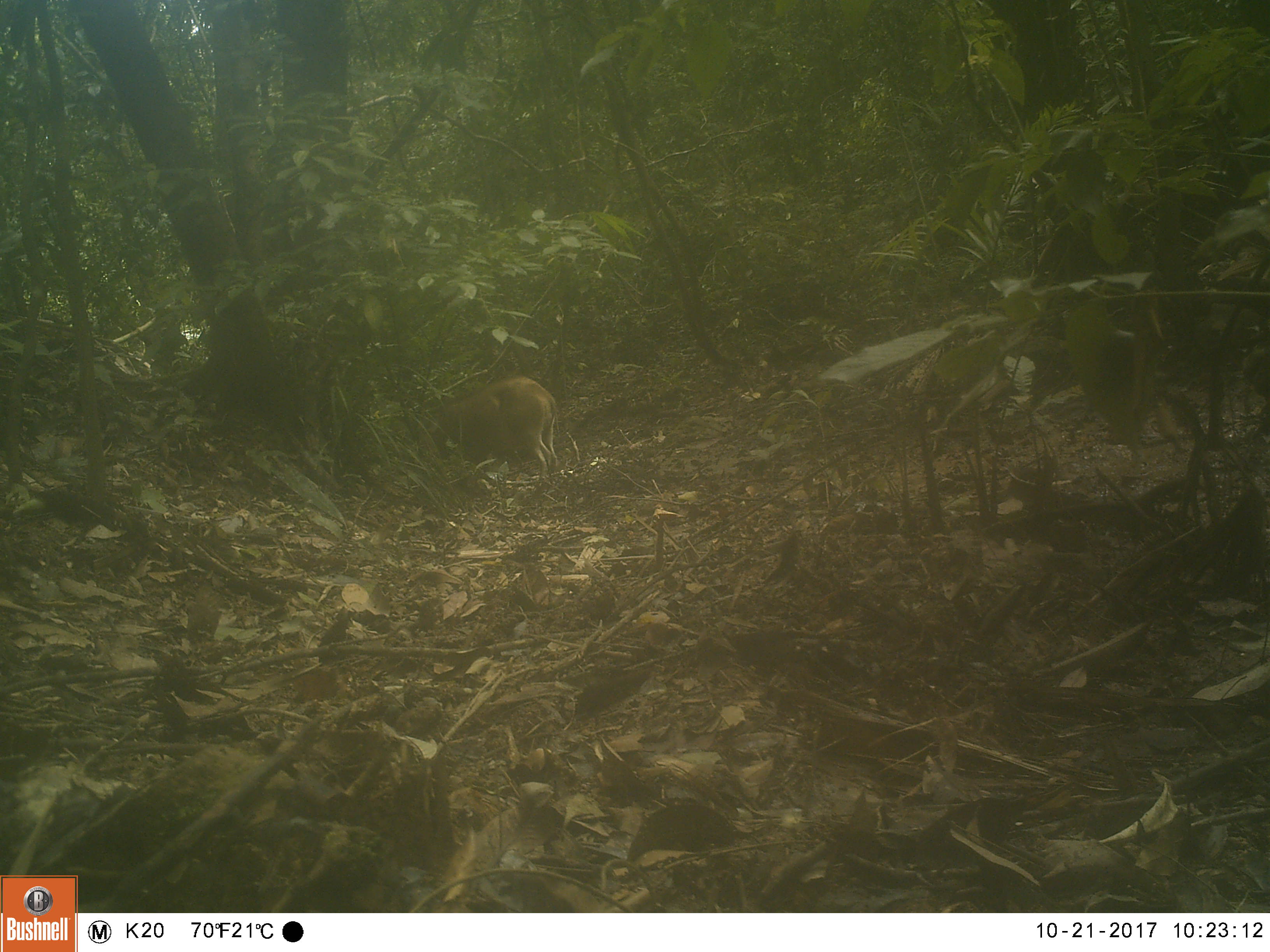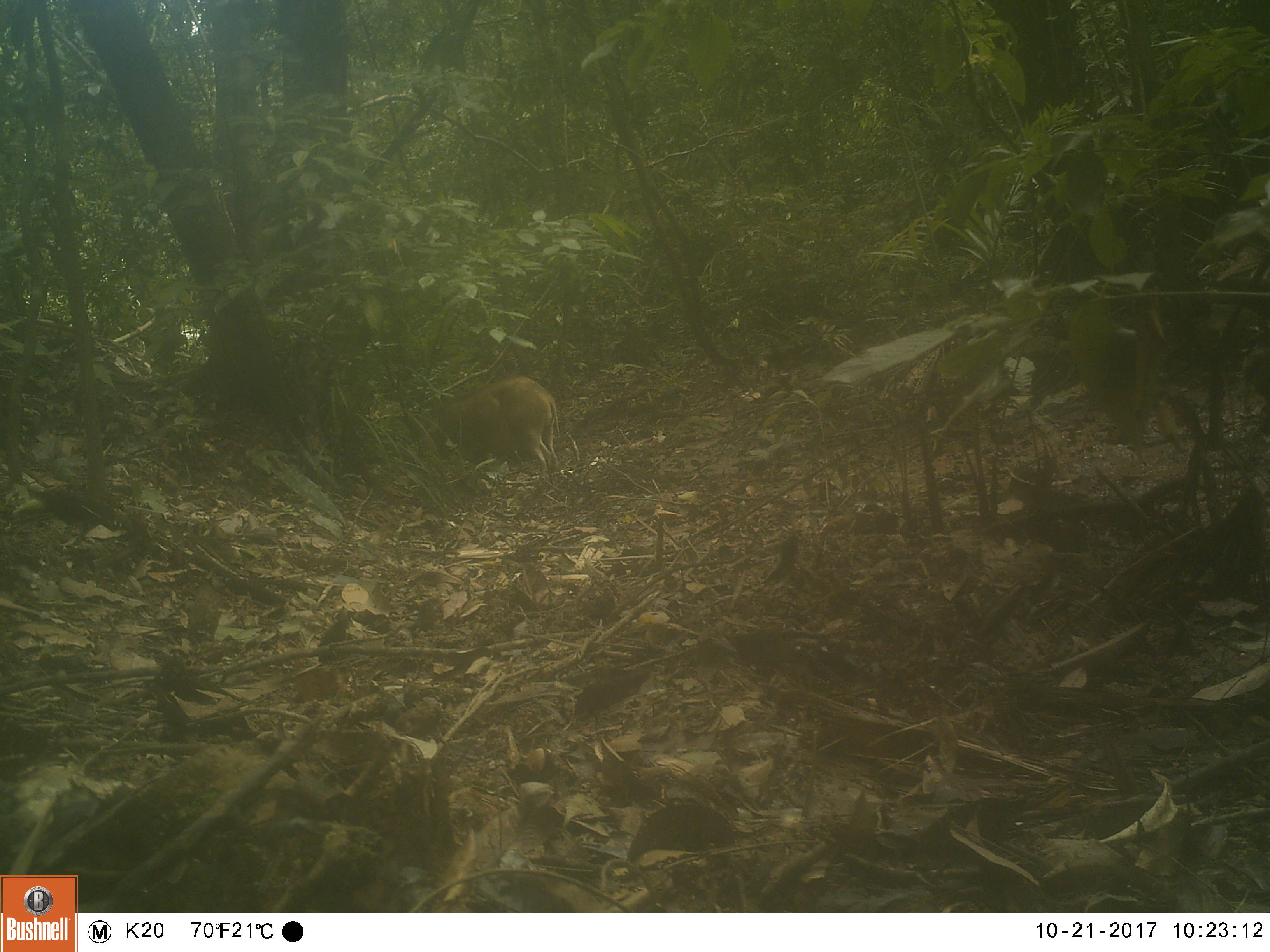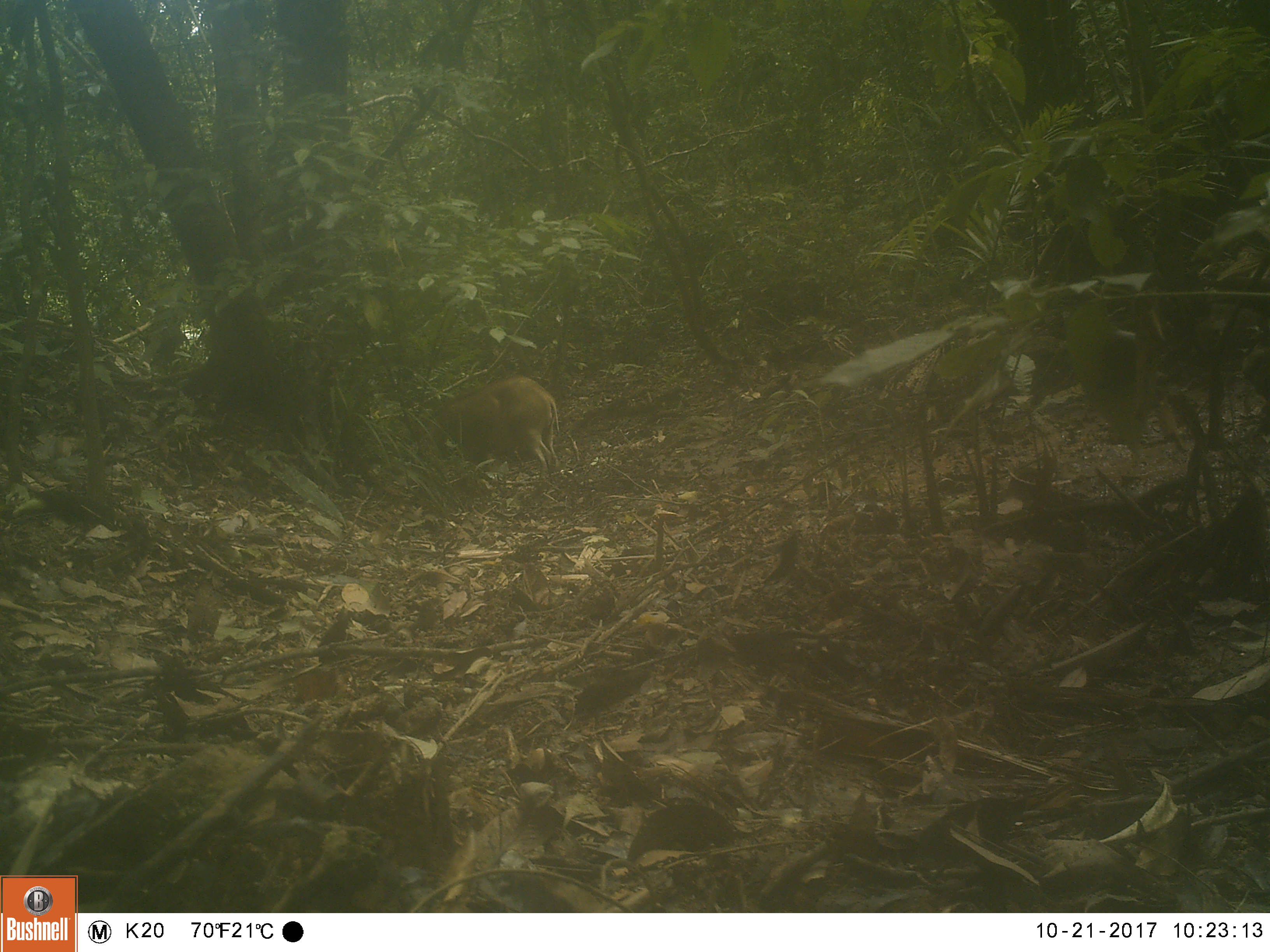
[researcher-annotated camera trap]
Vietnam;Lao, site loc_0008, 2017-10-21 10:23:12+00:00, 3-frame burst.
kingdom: Animalia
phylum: Chordata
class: Mammalia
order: Artiodactyla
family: Suidae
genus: Sus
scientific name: Sus scrofa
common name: eurasian wild pig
Eurasian wild pig (Sus scrofa). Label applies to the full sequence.